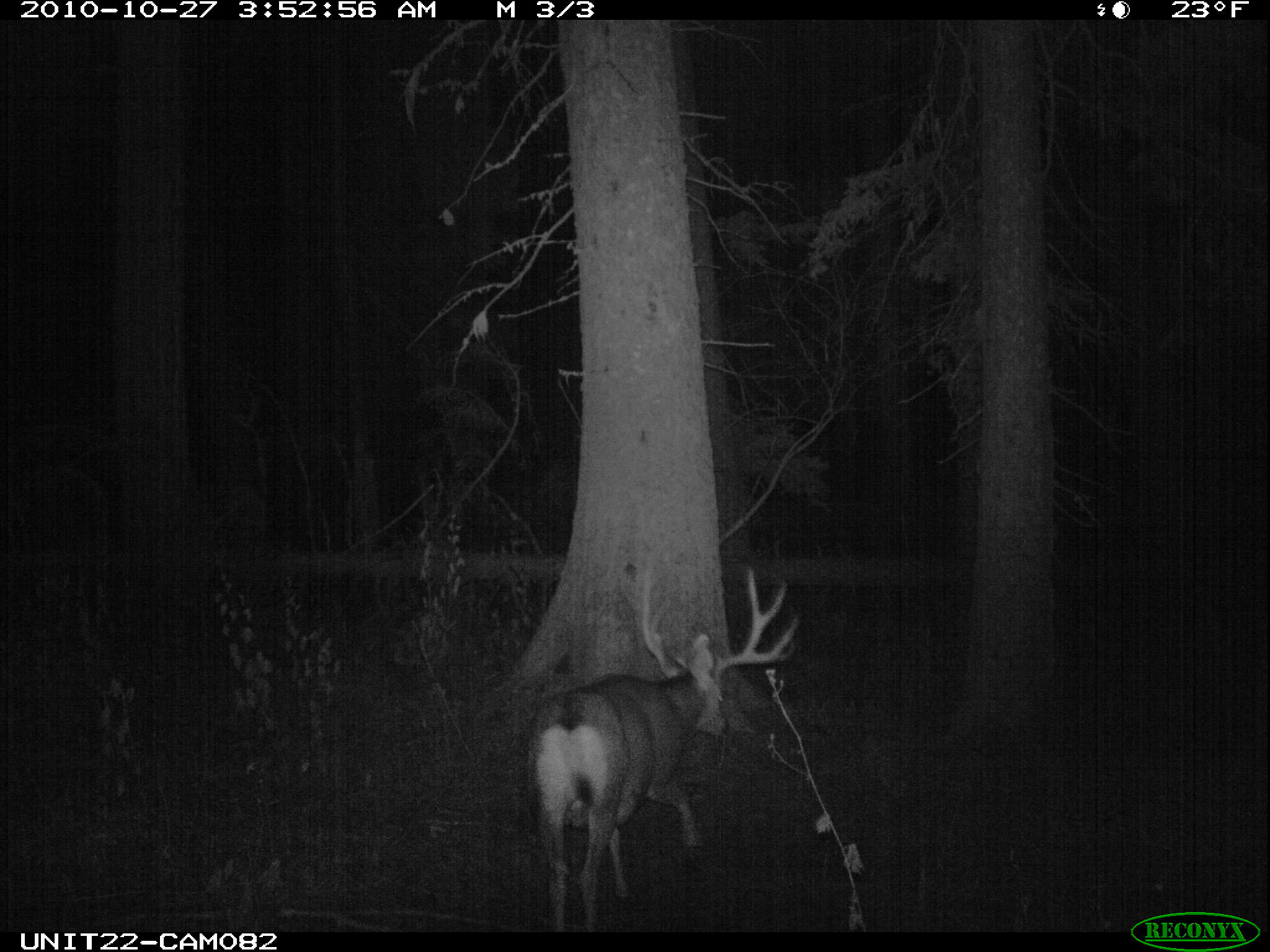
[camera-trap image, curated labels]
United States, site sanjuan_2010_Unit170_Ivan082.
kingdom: Animalia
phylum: Chordata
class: Mammalia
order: Artiodactyla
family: Cervidae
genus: Odocoileus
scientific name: Odocoileus hemionus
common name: mule deer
Odocoileus hemionus (mule deer).